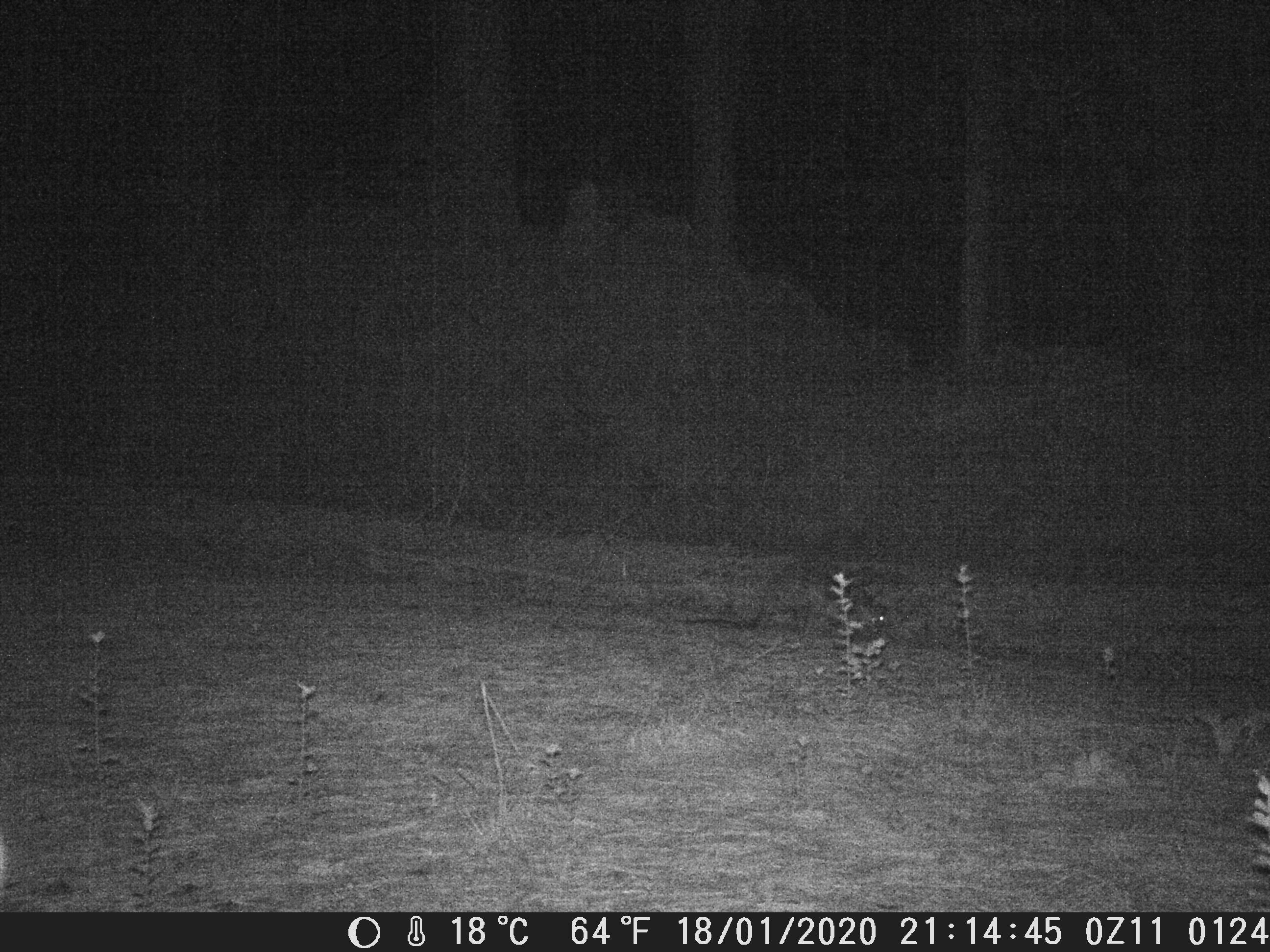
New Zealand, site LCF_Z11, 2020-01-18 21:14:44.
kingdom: Animalia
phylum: Chordata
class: Mammalia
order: Diprotodontia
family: Macropodidae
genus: Notamacropus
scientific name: Notamacropus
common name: wallaby